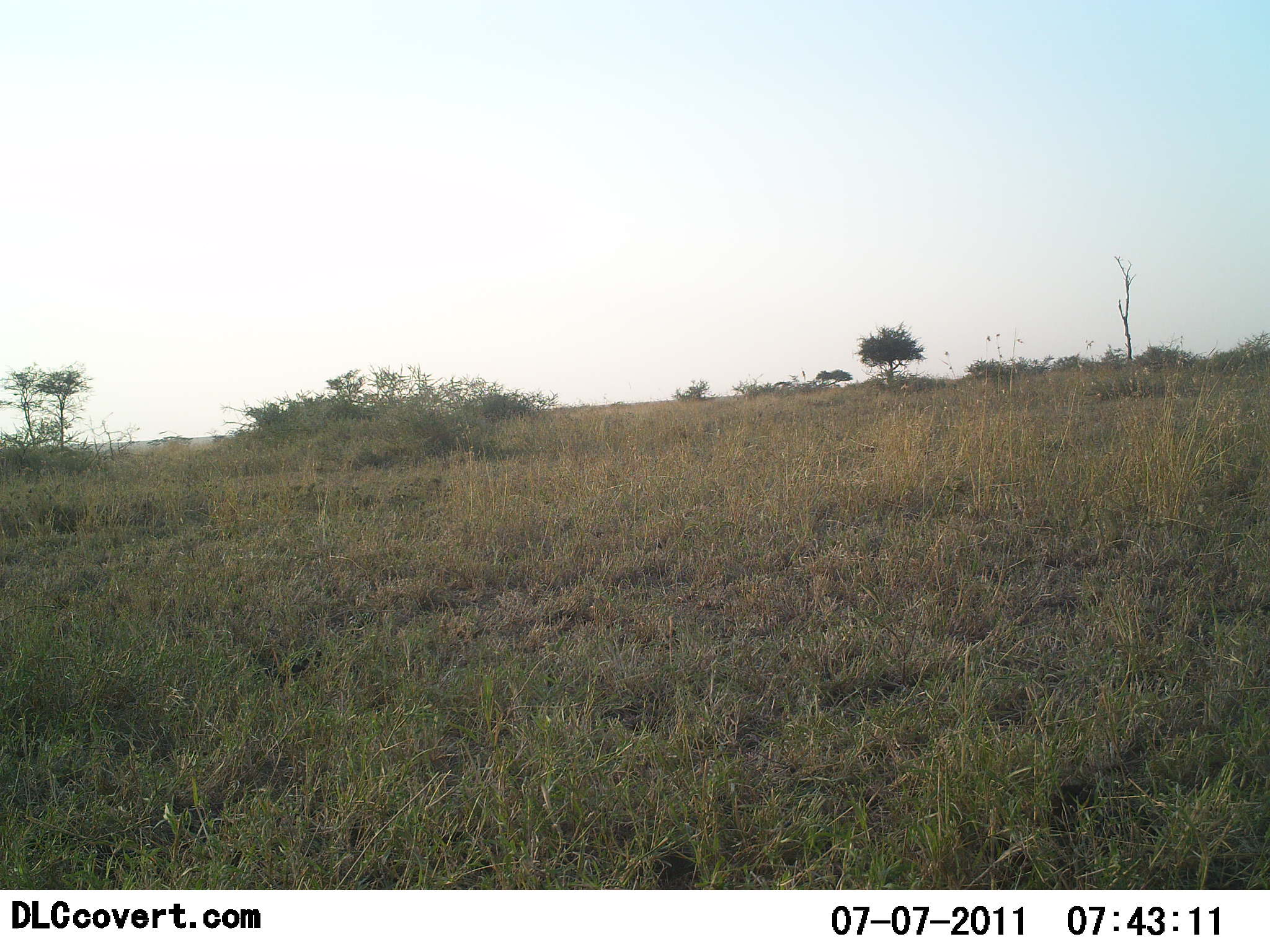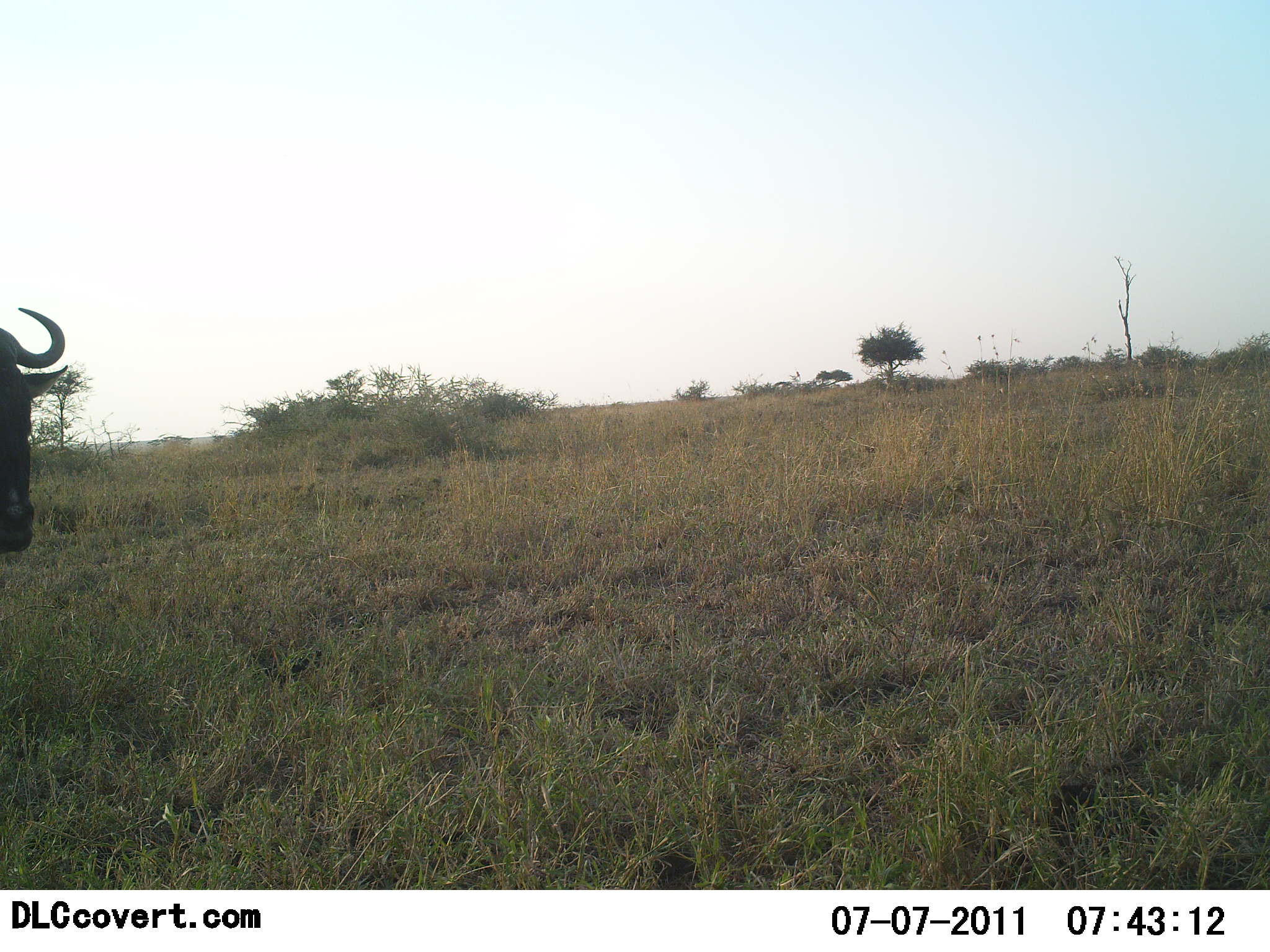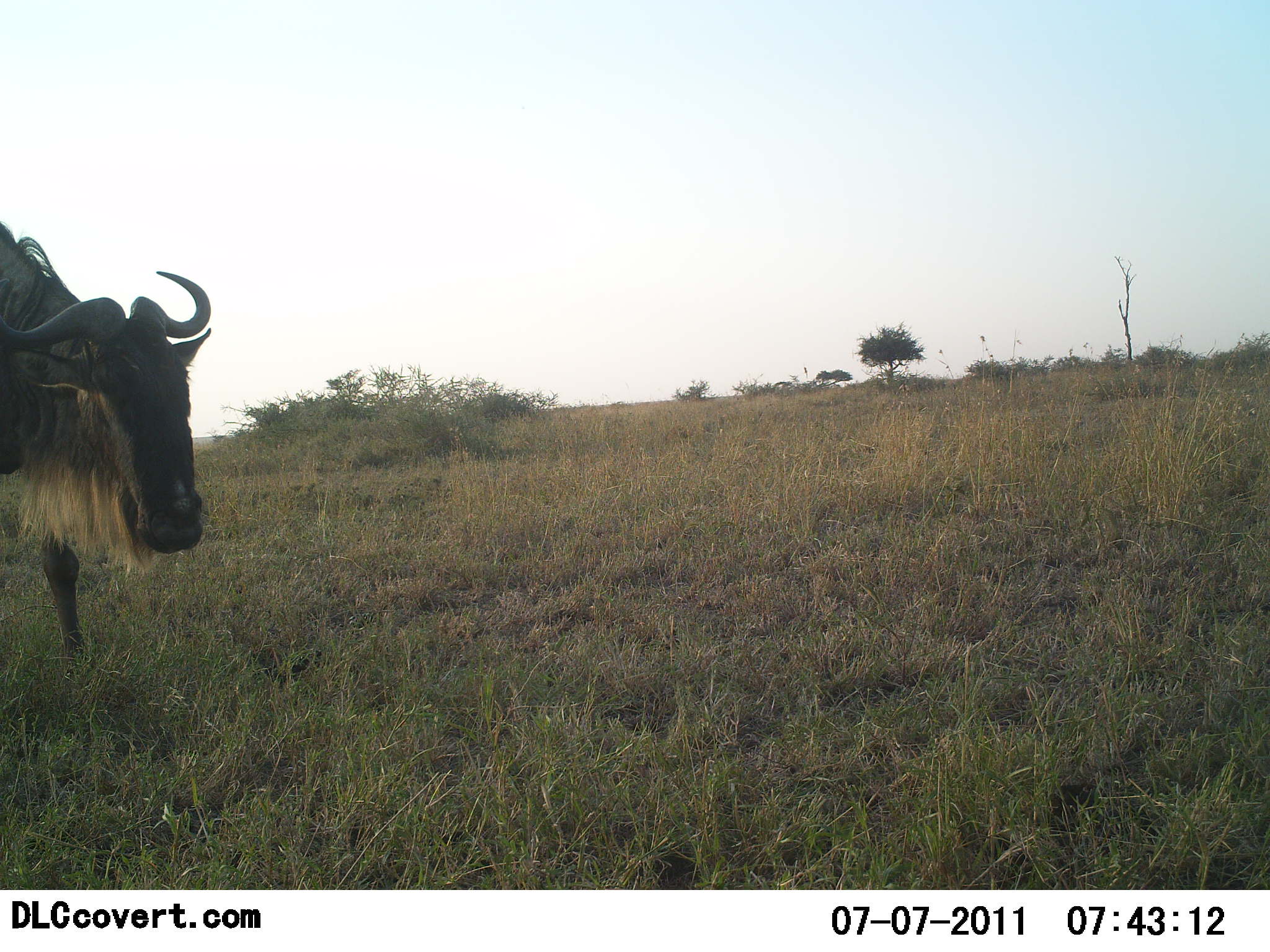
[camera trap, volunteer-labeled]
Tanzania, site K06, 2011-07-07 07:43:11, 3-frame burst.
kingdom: Animalia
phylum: Chordata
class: Mammalia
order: Artiodactyla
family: Bovidae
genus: Connochaetes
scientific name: Connochaetes taurinus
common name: blue wildebeest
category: wildebeest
Wildebeest (blue wildebeest) (Connochaetes taurinus), count 1. Behavior (volunteer vote fractions): standing 13%, resting 0%, moving 87%, interacting 0%. Young present (vote fraction): 0%. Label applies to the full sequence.